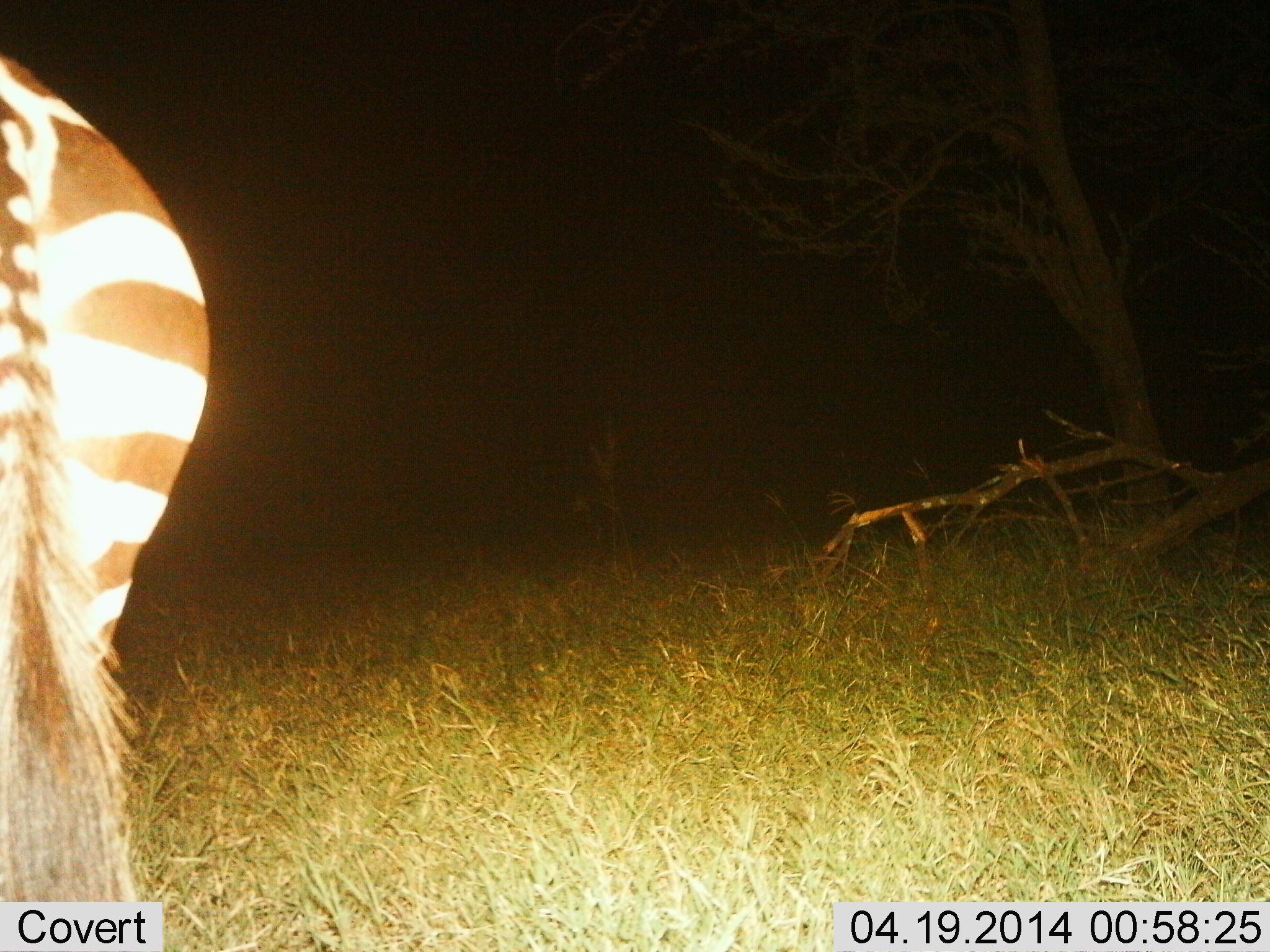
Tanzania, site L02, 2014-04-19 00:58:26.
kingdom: Animalia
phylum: Chordata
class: Mammalia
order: Perissodactyla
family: Equidae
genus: Equus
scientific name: Equus quagga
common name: plains zebra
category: zebra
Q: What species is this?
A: Zebra (plains zebra) (Equus quagga).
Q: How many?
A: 1.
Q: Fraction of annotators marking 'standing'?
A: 100%.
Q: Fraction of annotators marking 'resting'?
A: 0%.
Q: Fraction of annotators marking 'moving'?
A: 0%.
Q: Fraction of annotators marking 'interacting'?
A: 0%.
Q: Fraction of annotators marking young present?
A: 0%.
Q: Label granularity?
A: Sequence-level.